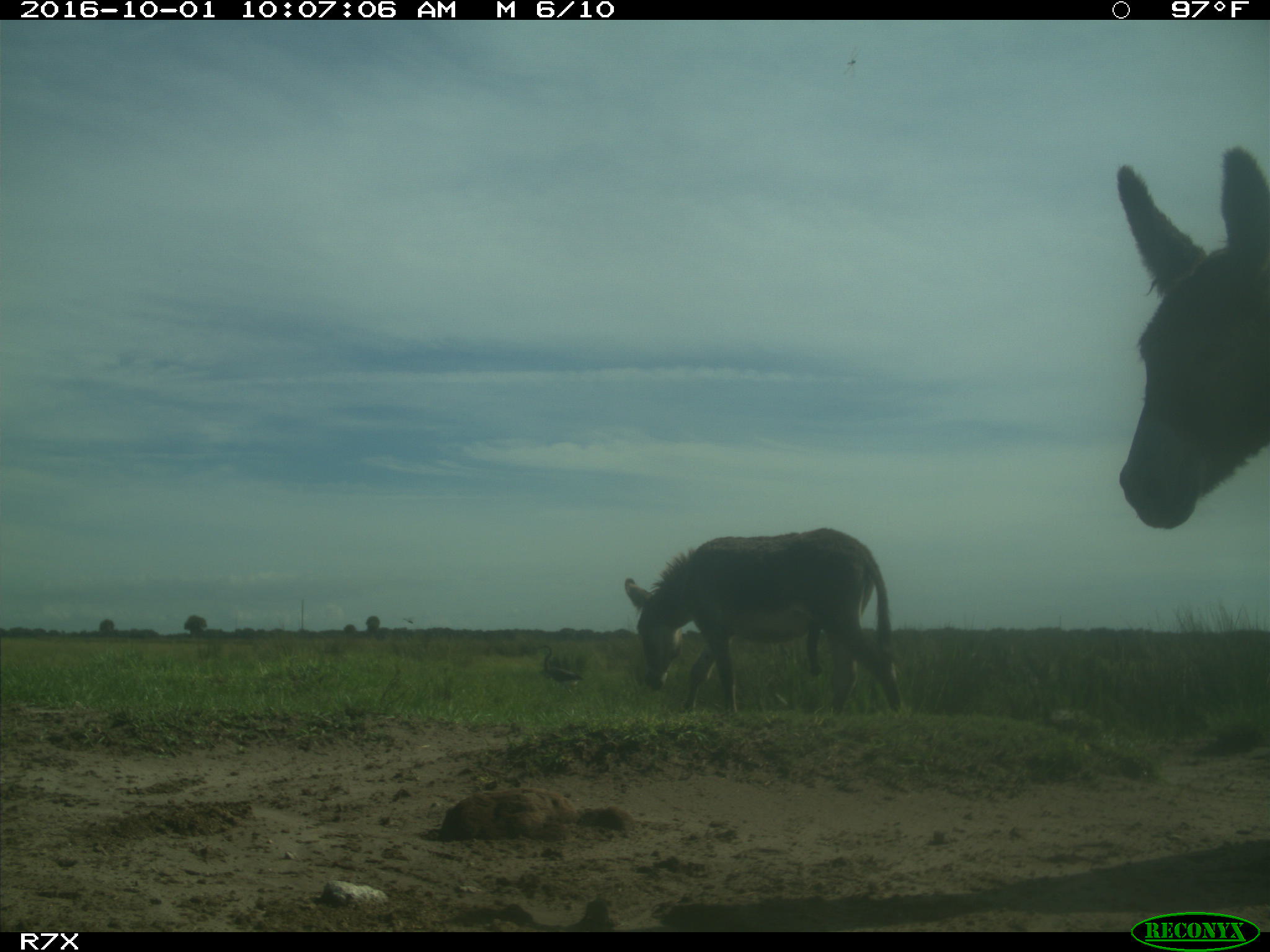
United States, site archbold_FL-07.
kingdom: Animalia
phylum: Chordata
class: Mammalia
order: Perissodactyla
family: Equidae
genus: Equus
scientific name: Equus africanus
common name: african wild ass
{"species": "Equus africanus (african wild ass)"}